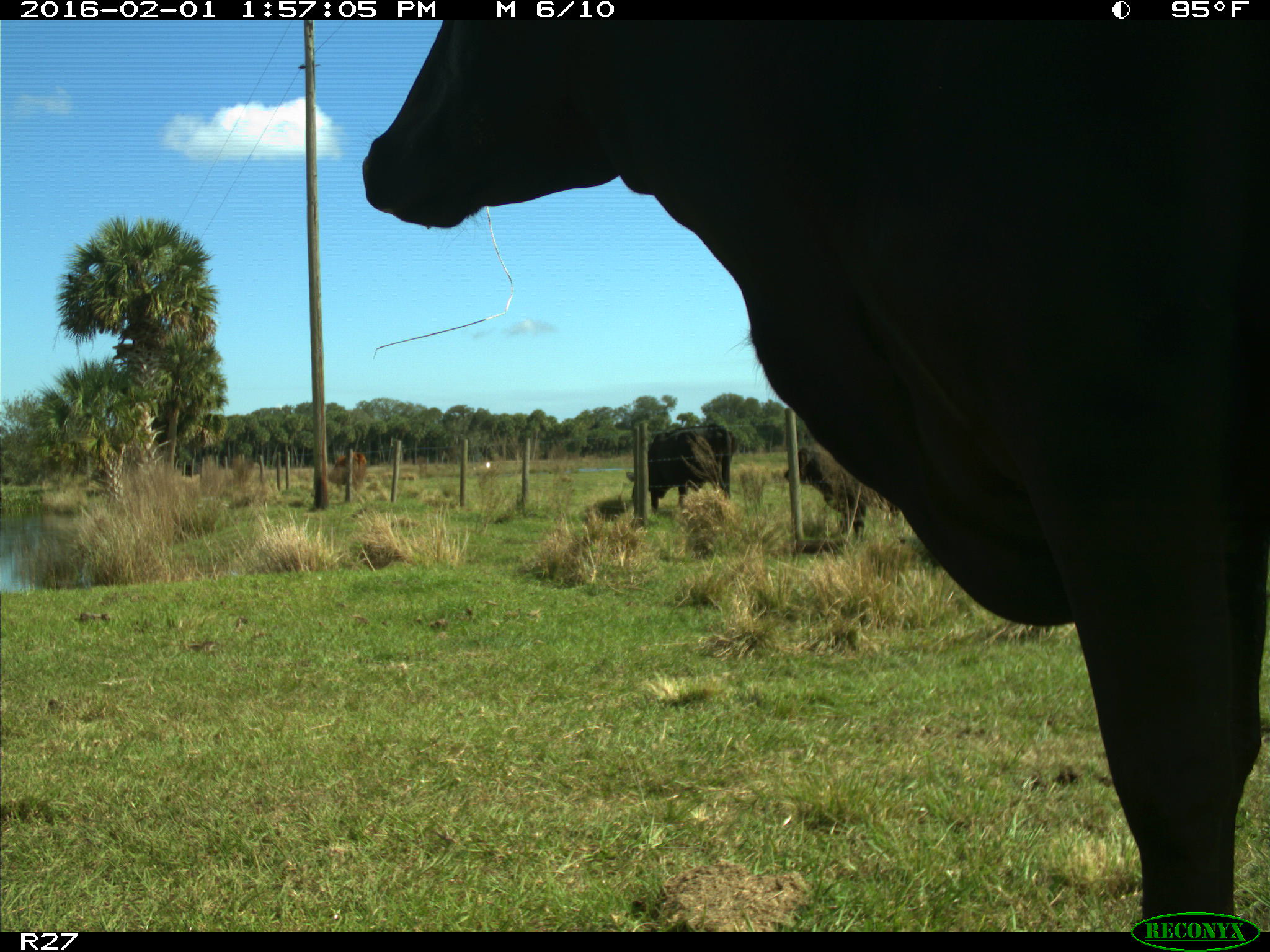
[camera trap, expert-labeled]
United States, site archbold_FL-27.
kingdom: Animalia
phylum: Chordata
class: Mammalia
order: Artiodactyla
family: Bovidae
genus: Bos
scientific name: Bos taurus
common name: domestic cow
Bos taurus (domestic cow).